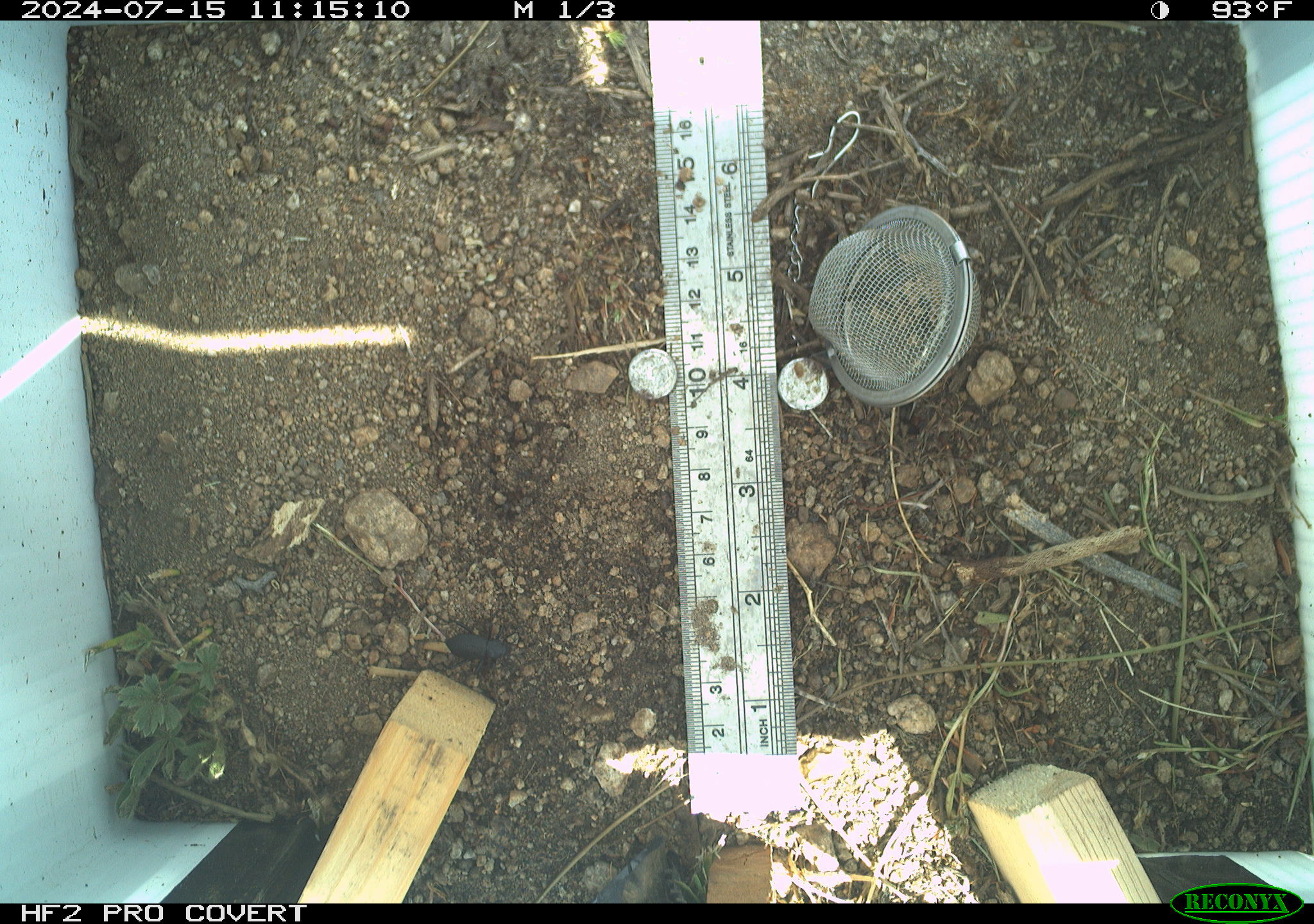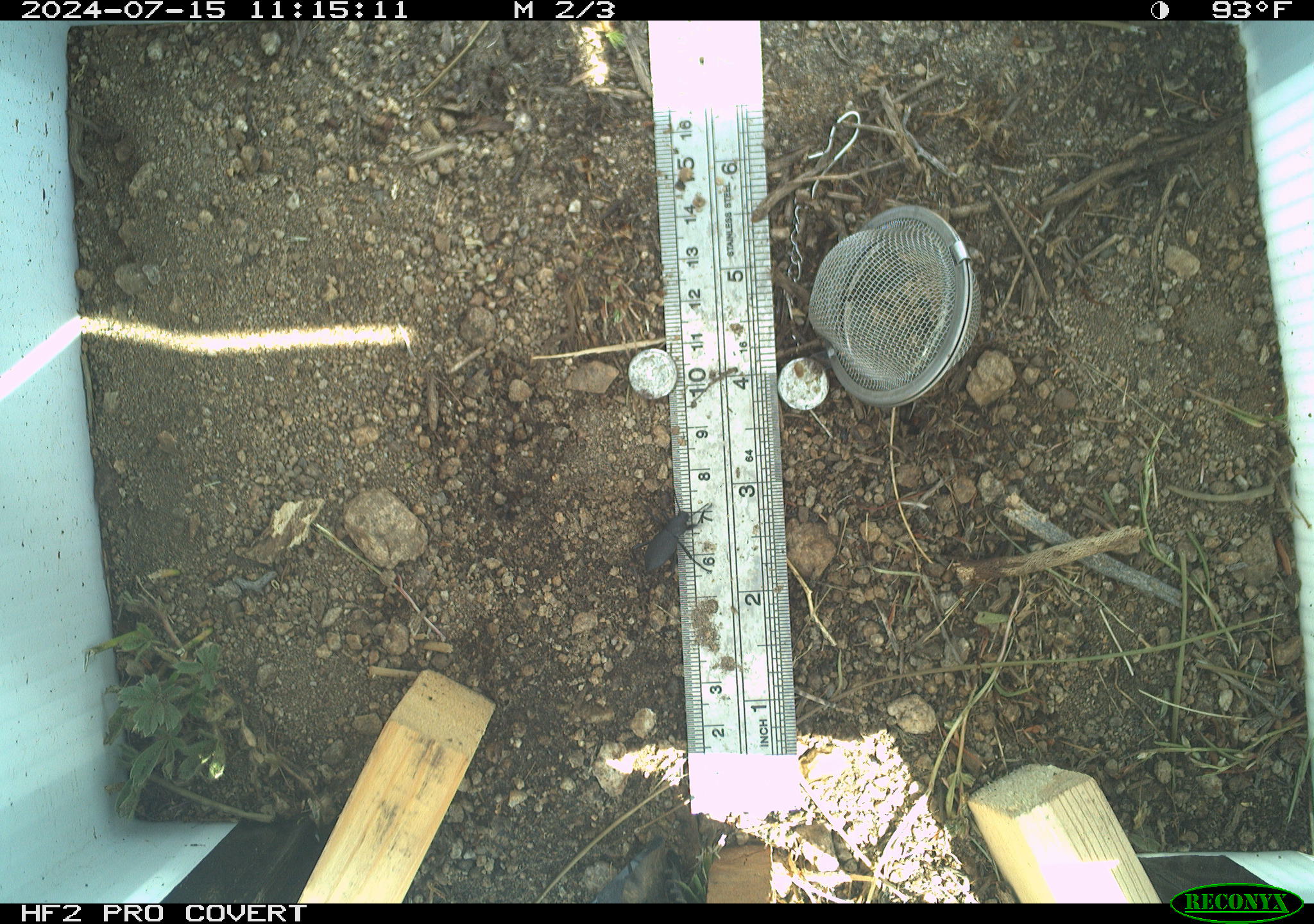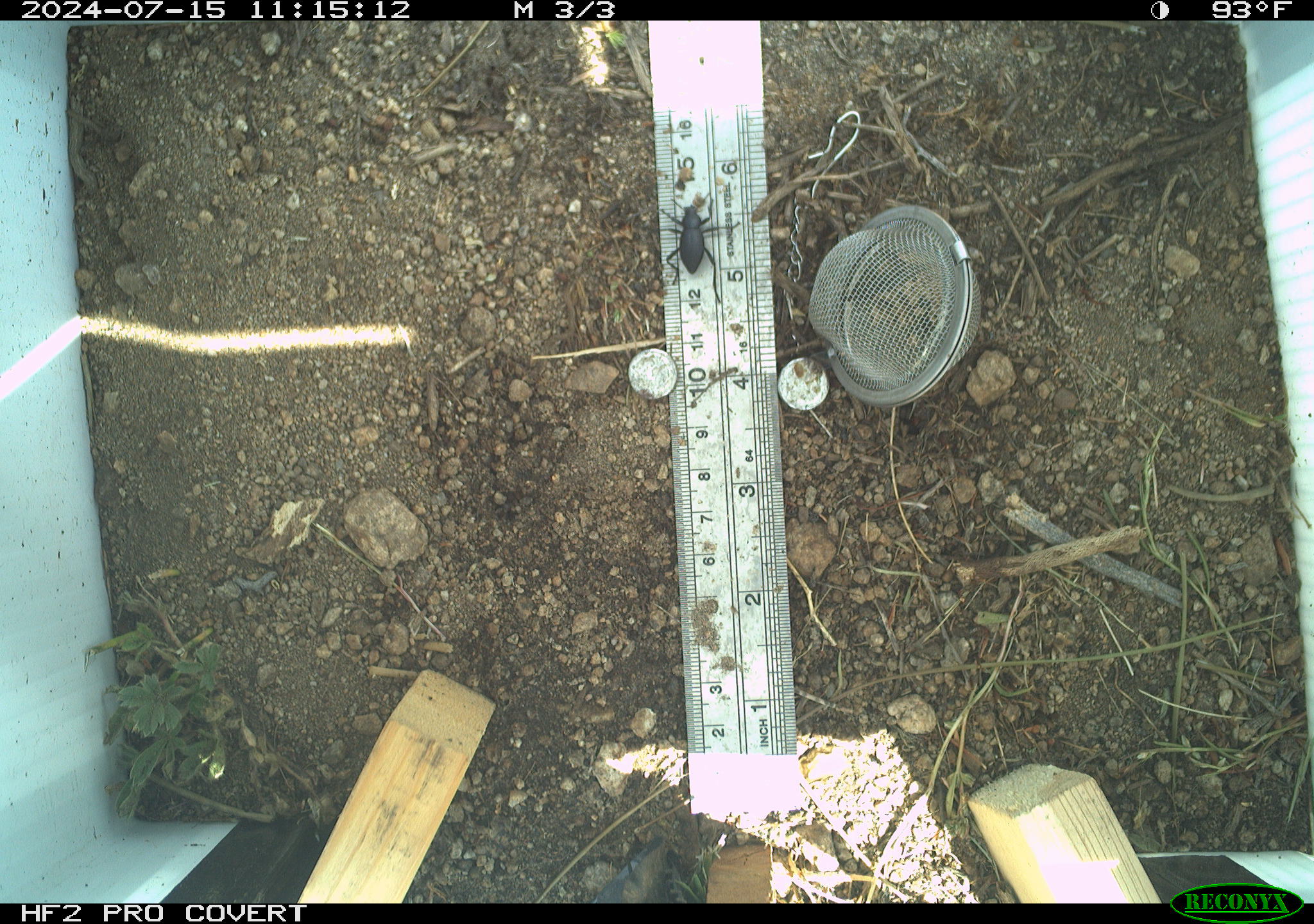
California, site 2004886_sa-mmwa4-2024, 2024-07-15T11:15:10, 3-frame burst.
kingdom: Animalia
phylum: Arthropoda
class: Insecta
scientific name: Insecta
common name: insect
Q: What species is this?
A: Insect (Insecta).